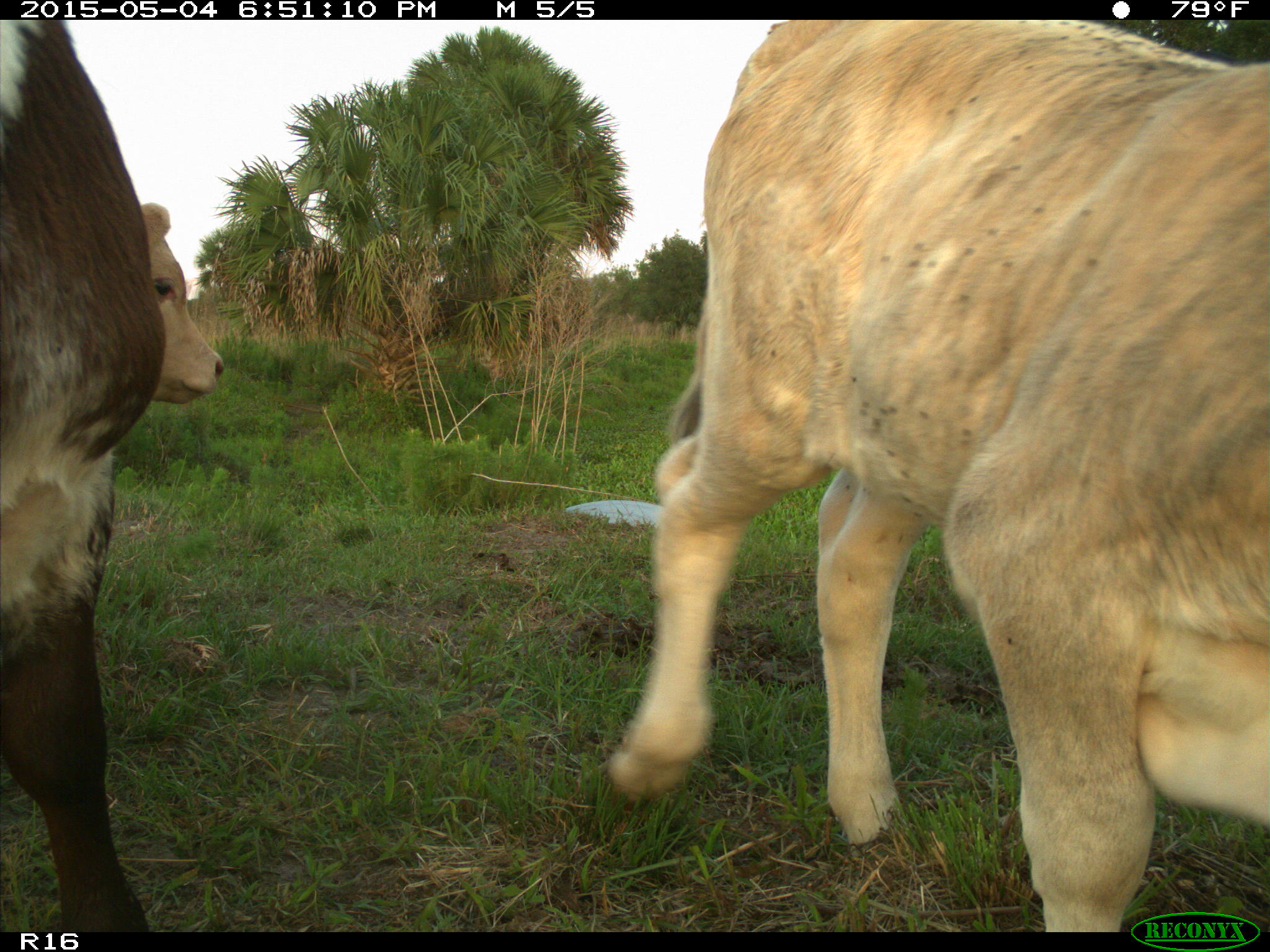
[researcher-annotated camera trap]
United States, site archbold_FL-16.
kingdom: Animalia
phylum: Chordata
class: Mammalia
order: Artiodactyla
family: Bovidae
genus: Bos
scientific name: Bos taurus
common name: domestic cow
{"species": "Bos taurus (domestic cow)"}